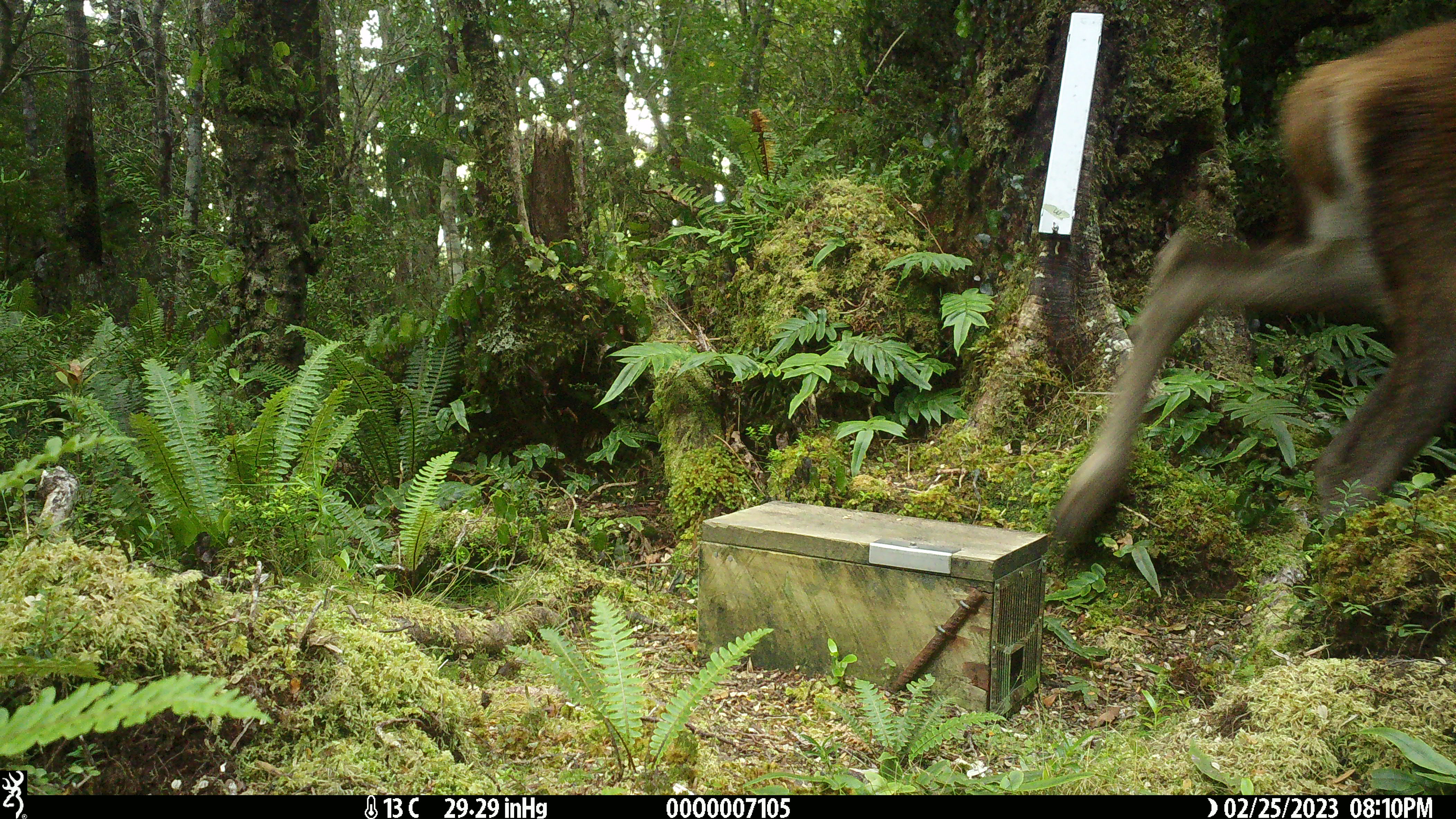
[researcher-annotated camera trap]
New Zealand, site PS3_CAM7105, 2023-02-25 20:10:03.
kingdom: Animalia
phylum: Chordata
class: Mammalia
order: Artiodactyla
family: Cervidae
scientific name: Cervidae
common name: deer